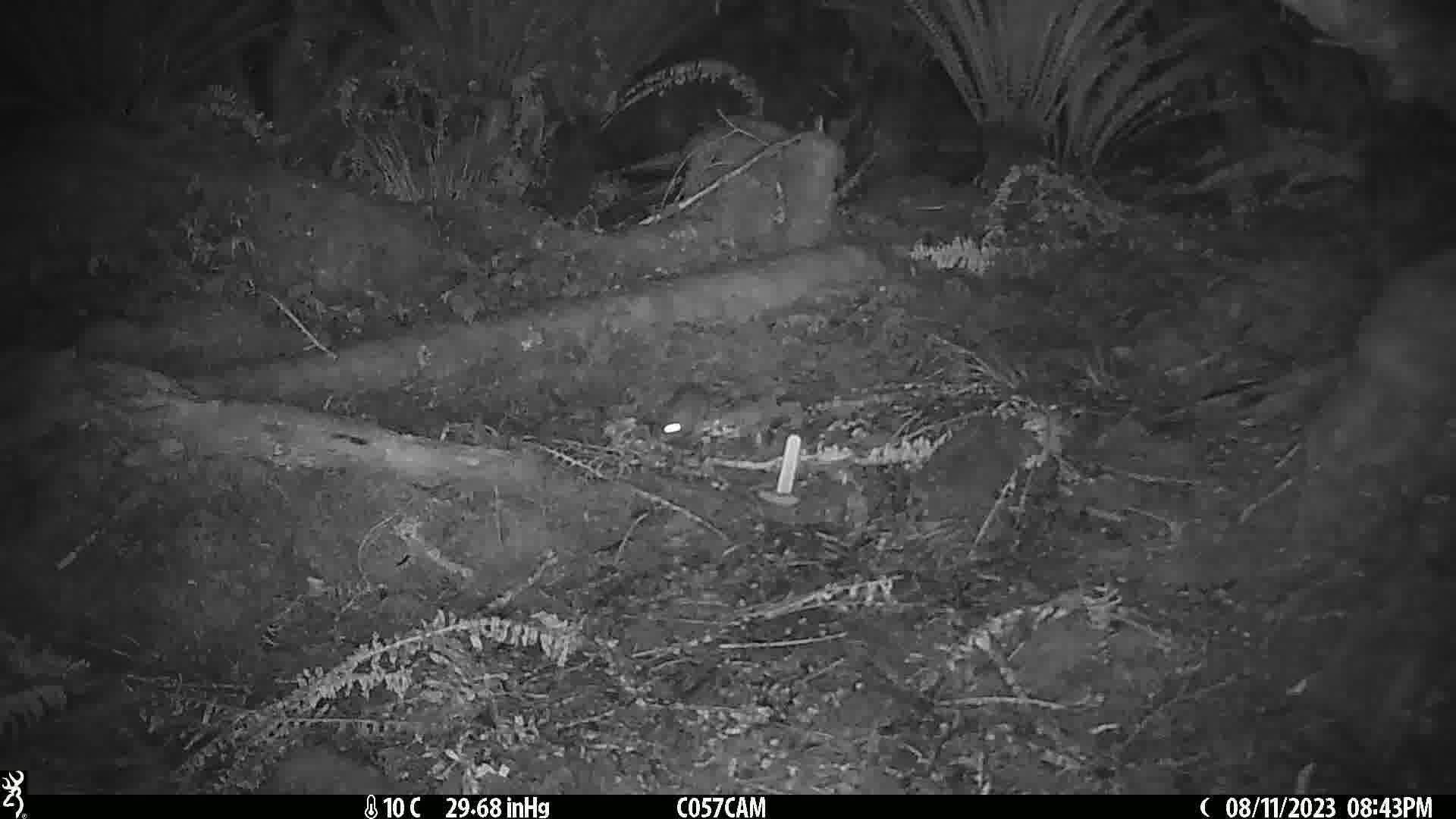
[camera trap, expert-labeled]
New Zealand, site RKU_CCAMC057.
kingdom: Animalia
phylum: Chordata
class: Mammalia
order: Rodentia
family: Muridae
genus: Rattus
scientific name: Rattus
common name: rat